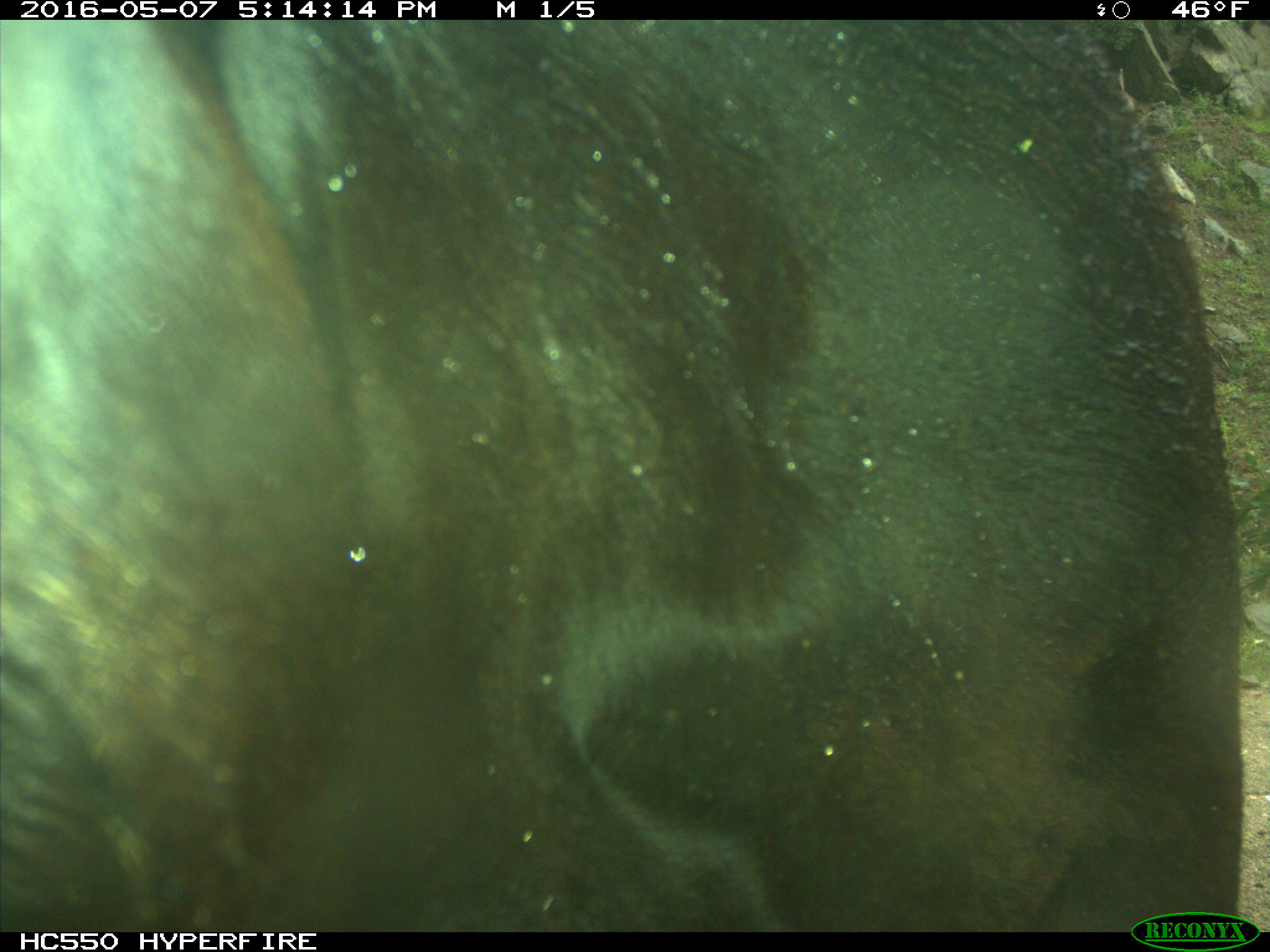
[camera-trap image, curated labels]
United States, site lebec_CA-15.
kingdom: Animalia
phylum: Chordata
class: Mammalia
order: Artiodactyla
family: Bovidae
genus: Bos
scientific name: Bos taurus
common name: domestic cow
Bos taurus (domestic cow).